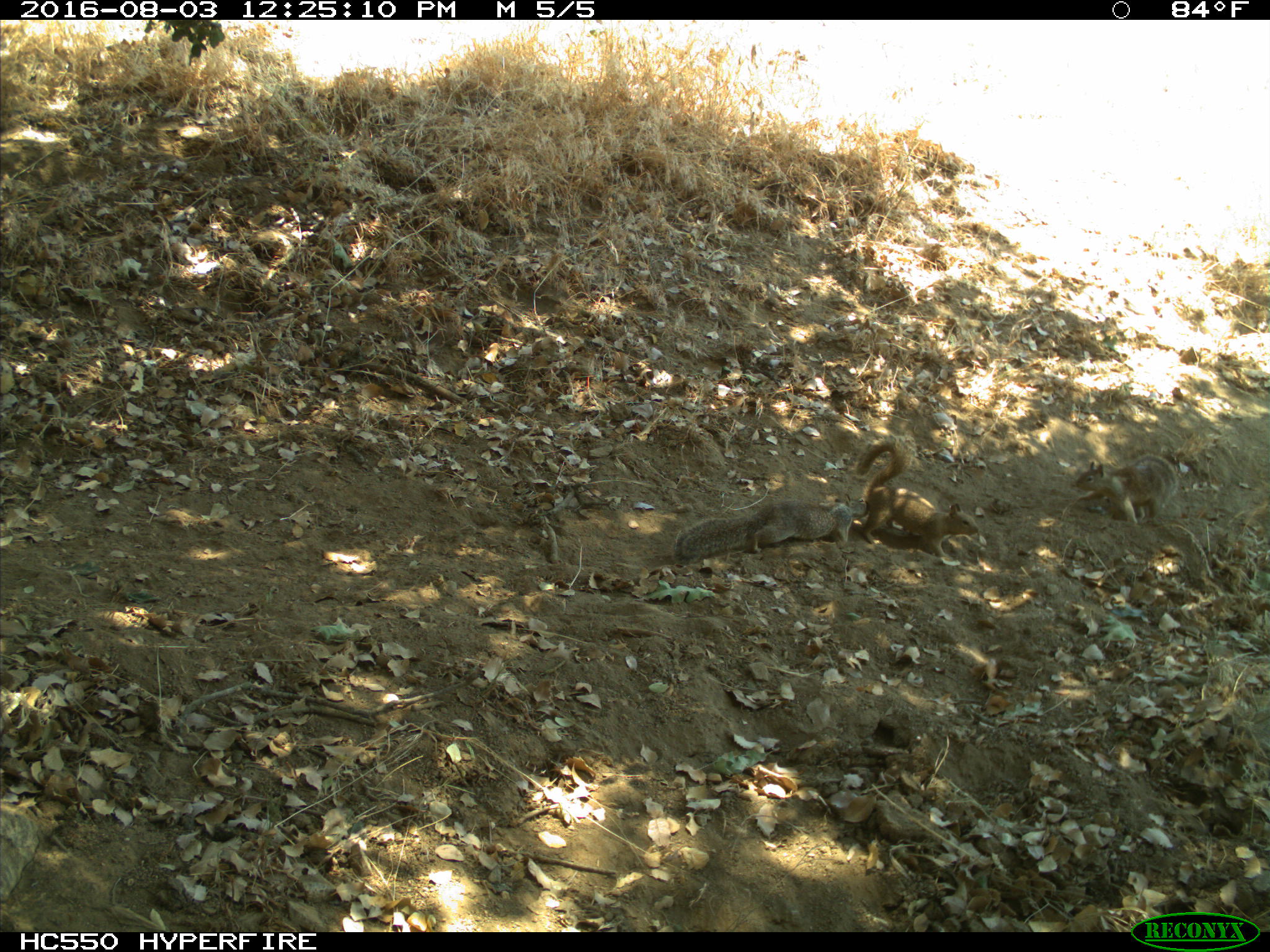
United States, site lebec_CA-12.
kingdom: Animalia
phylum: Chordata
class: Mammalia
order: Rodentia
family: Sciuridae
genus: Otospermophilus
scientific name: Otospermophilus beecheyi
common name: california ground squirrel